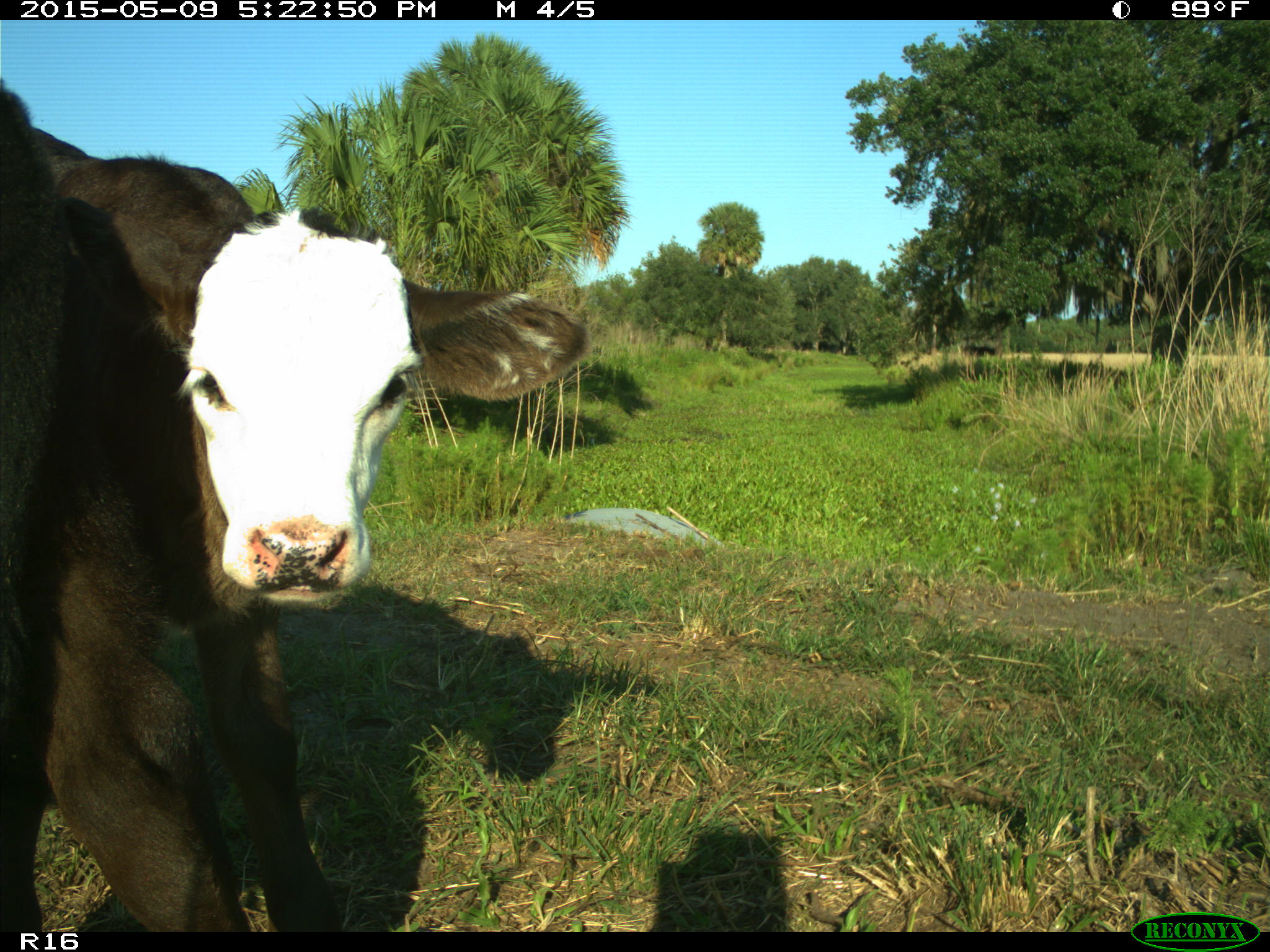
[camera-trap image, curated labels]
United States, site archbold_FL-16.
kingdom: Animalia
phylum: Chordata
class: Mammalia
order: Artiodactyla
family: Bovidae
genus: Bos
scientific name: Bos taurus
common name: domestic cow